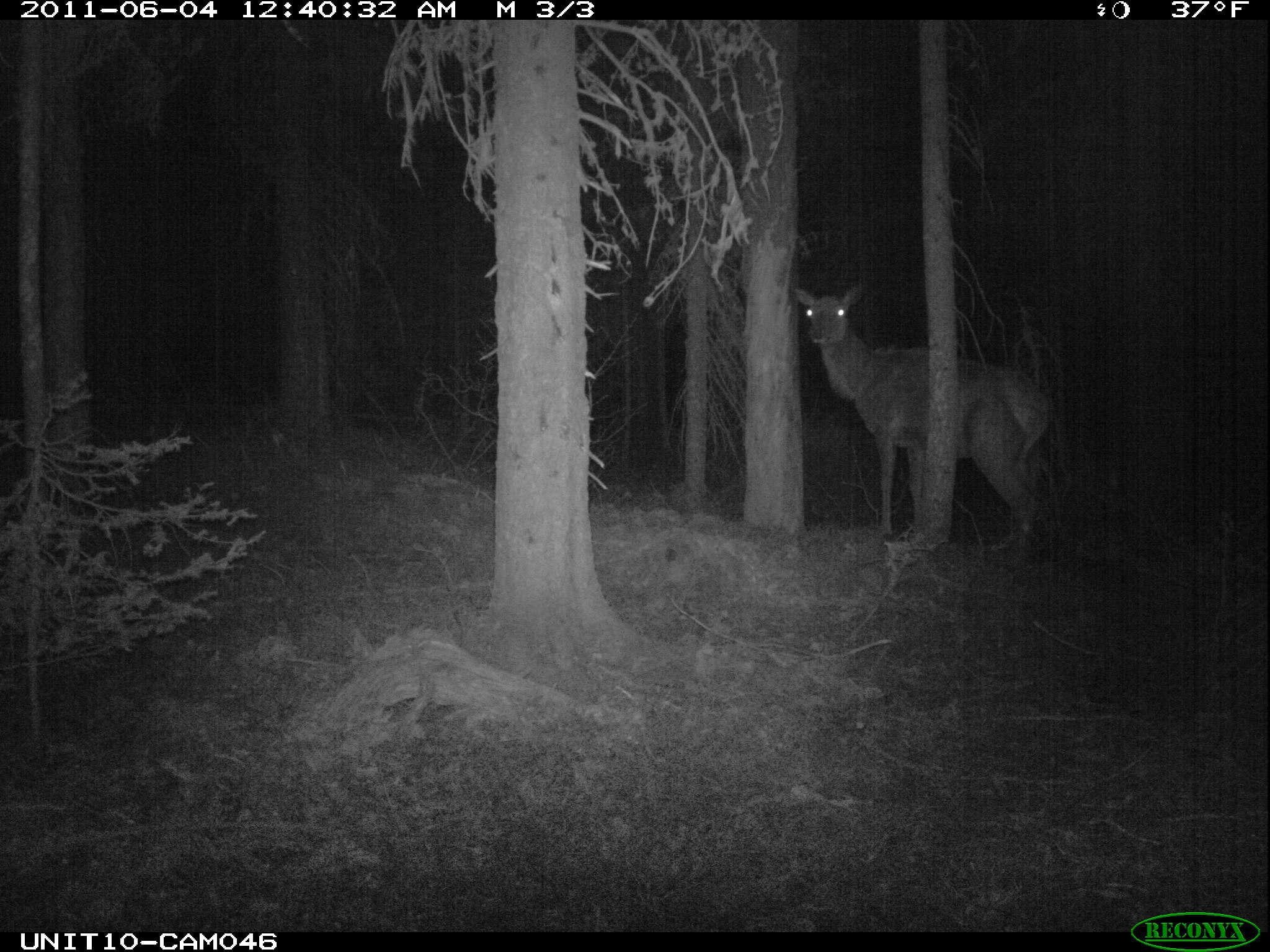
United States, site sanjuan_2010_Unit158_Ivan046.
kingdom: Animalia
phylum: Chordata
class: Mammalia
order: Artiodactyla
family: Cervidae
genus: Cervus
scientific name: Cervus elaphus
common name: red deer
Cervus elaphus (red deer).